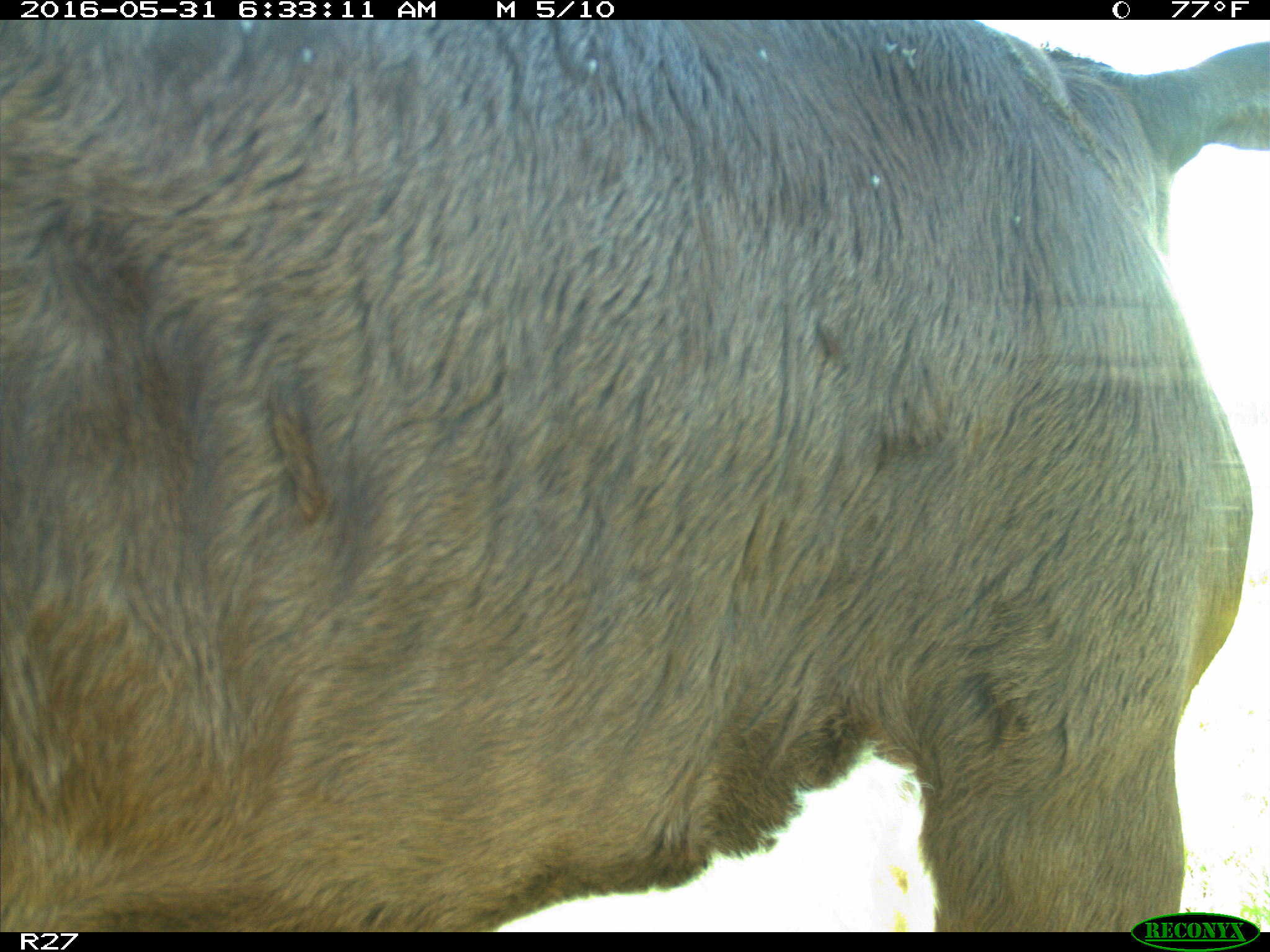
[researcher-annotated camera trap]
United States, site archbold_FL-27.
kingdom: Animalia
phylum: Chordata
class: Mammalia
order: Artiodactyla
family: Bovidae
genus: Bos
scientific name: Bos taurus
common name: domestic cow